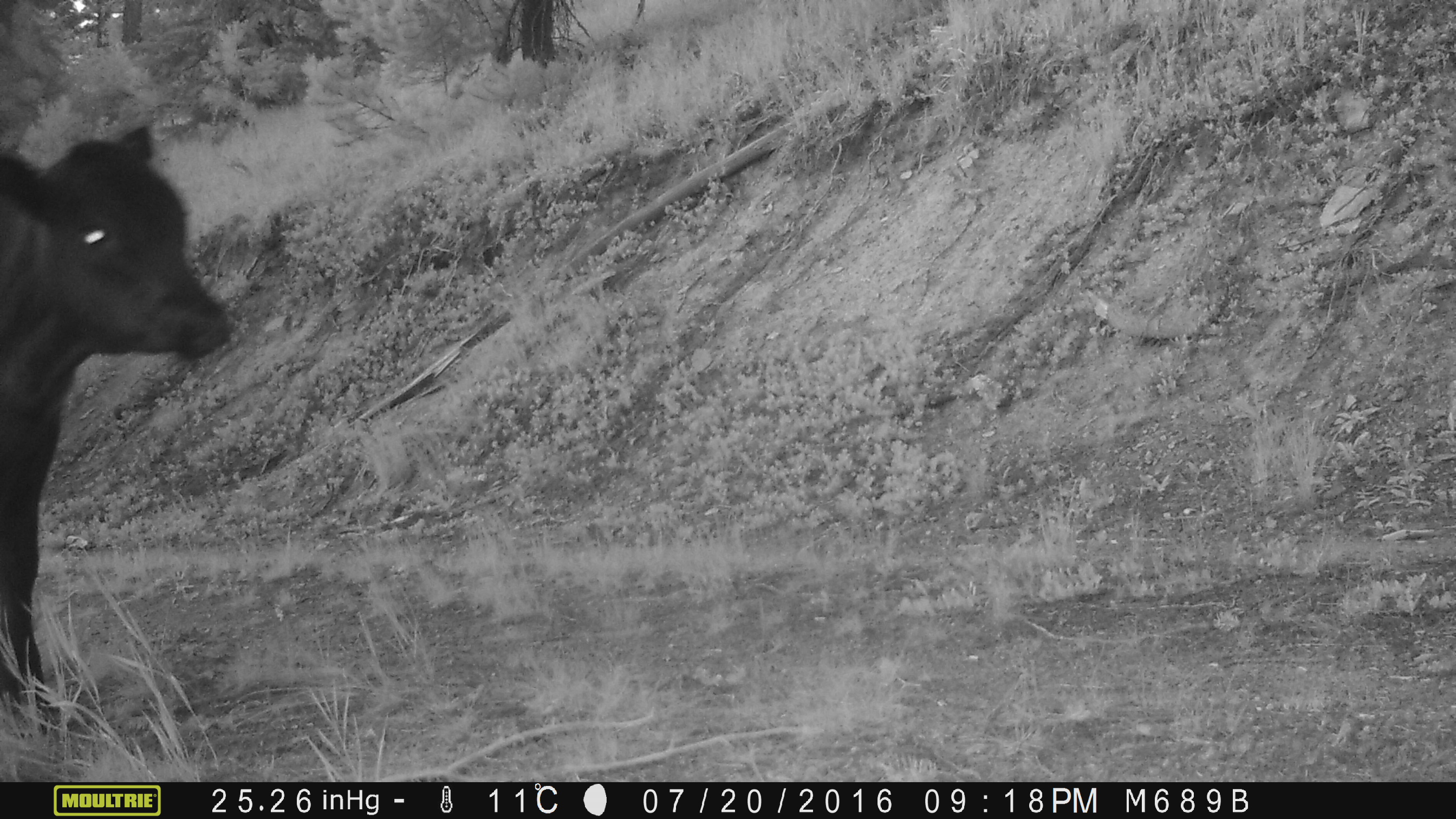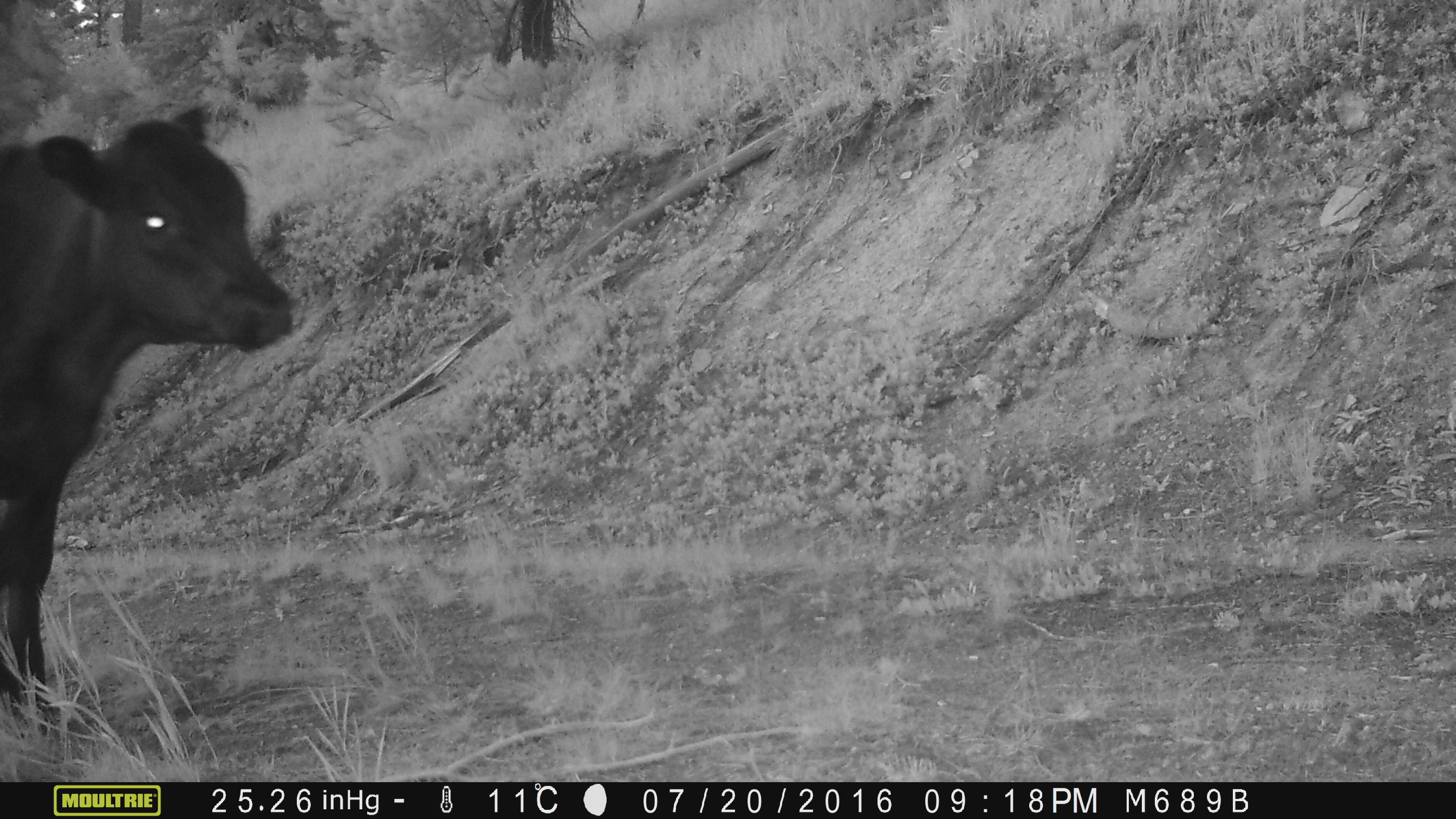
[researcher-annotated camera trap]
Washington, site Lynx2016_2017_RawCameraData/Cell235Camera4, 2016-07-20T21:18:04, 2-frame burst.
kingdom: Animalia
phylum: Chordata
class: Mammalia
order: Artiodactyla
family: Bovidae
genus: Bos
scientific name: Bos taurus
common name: domestic cattle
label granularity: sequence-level